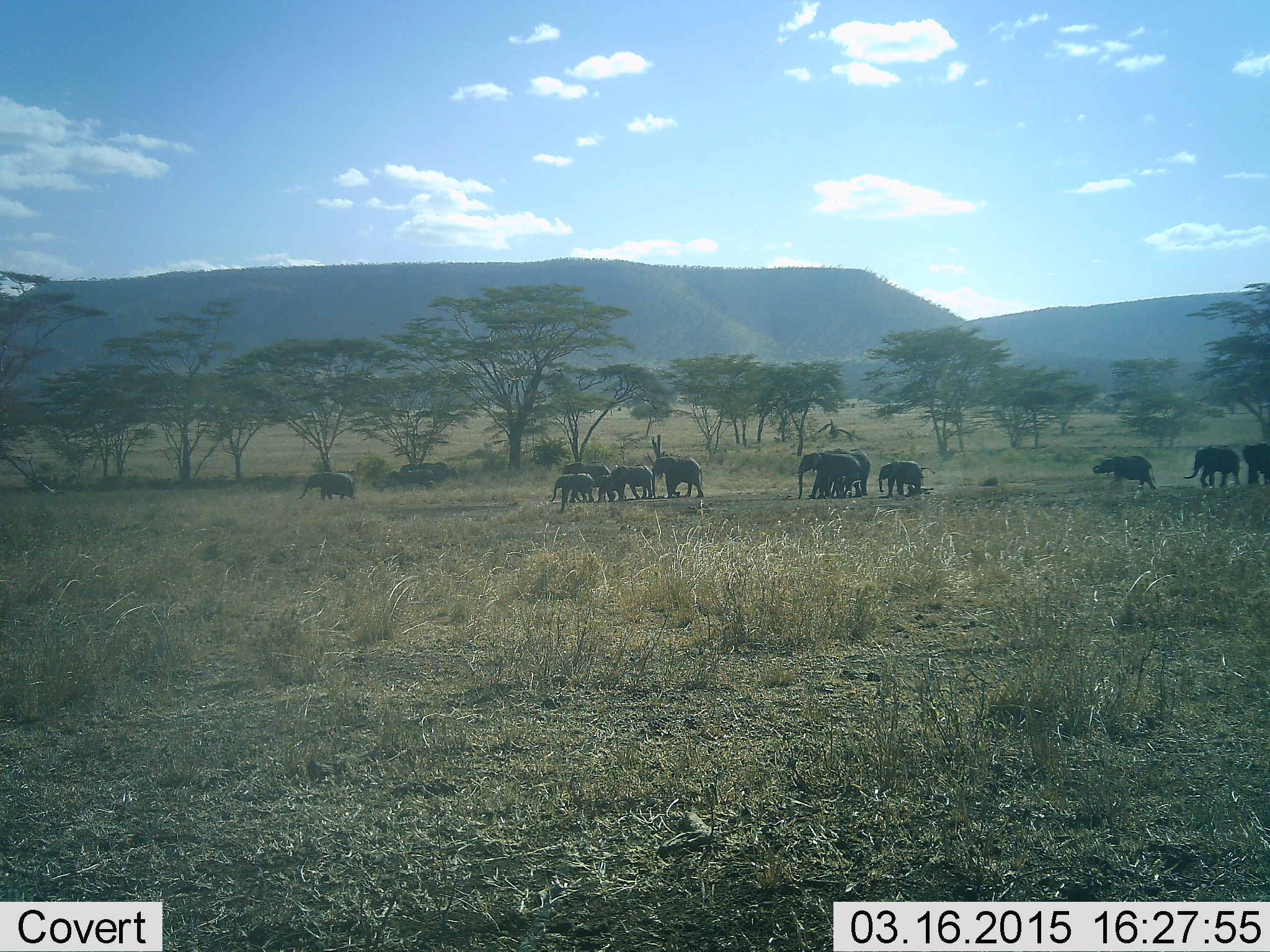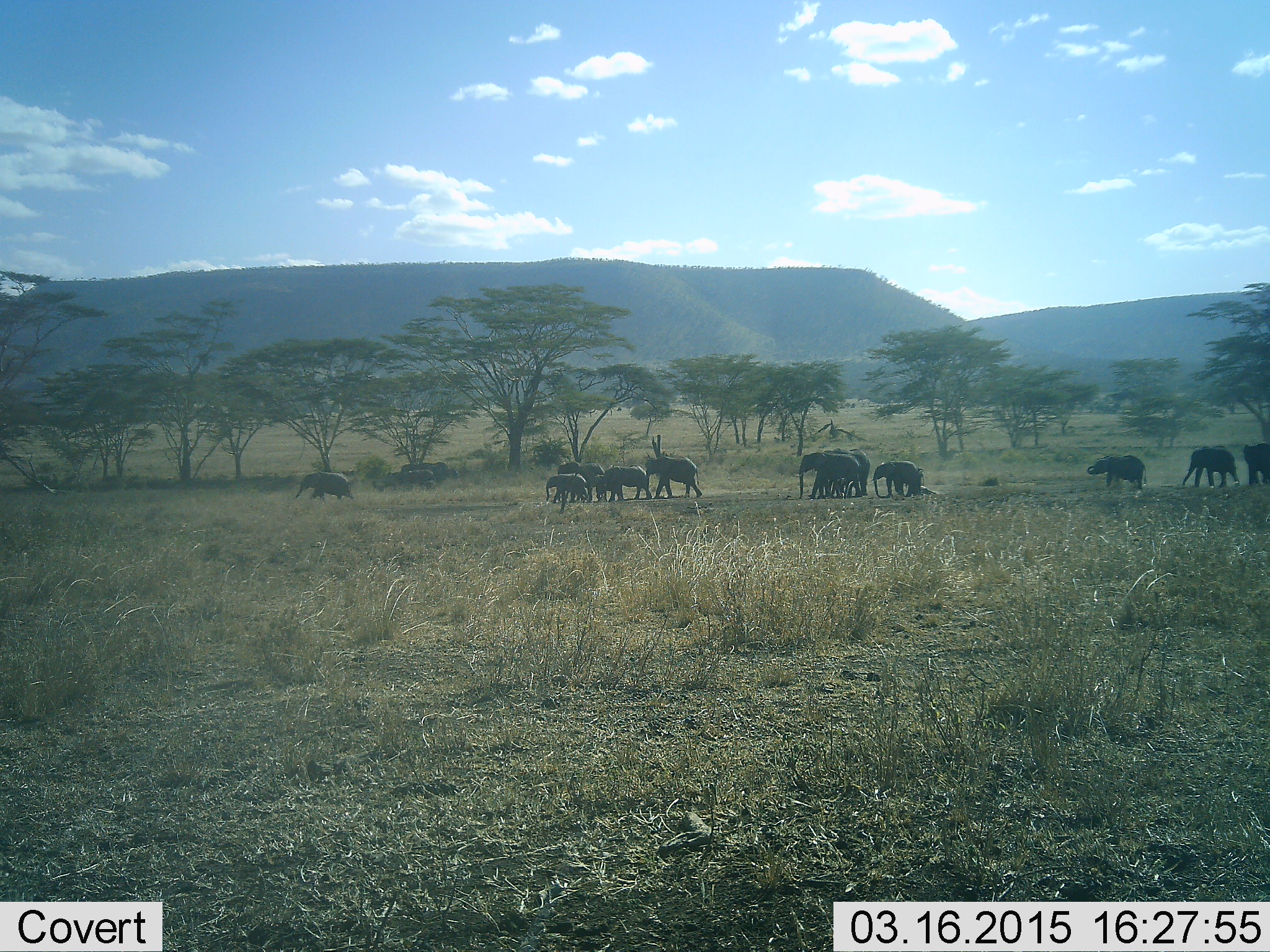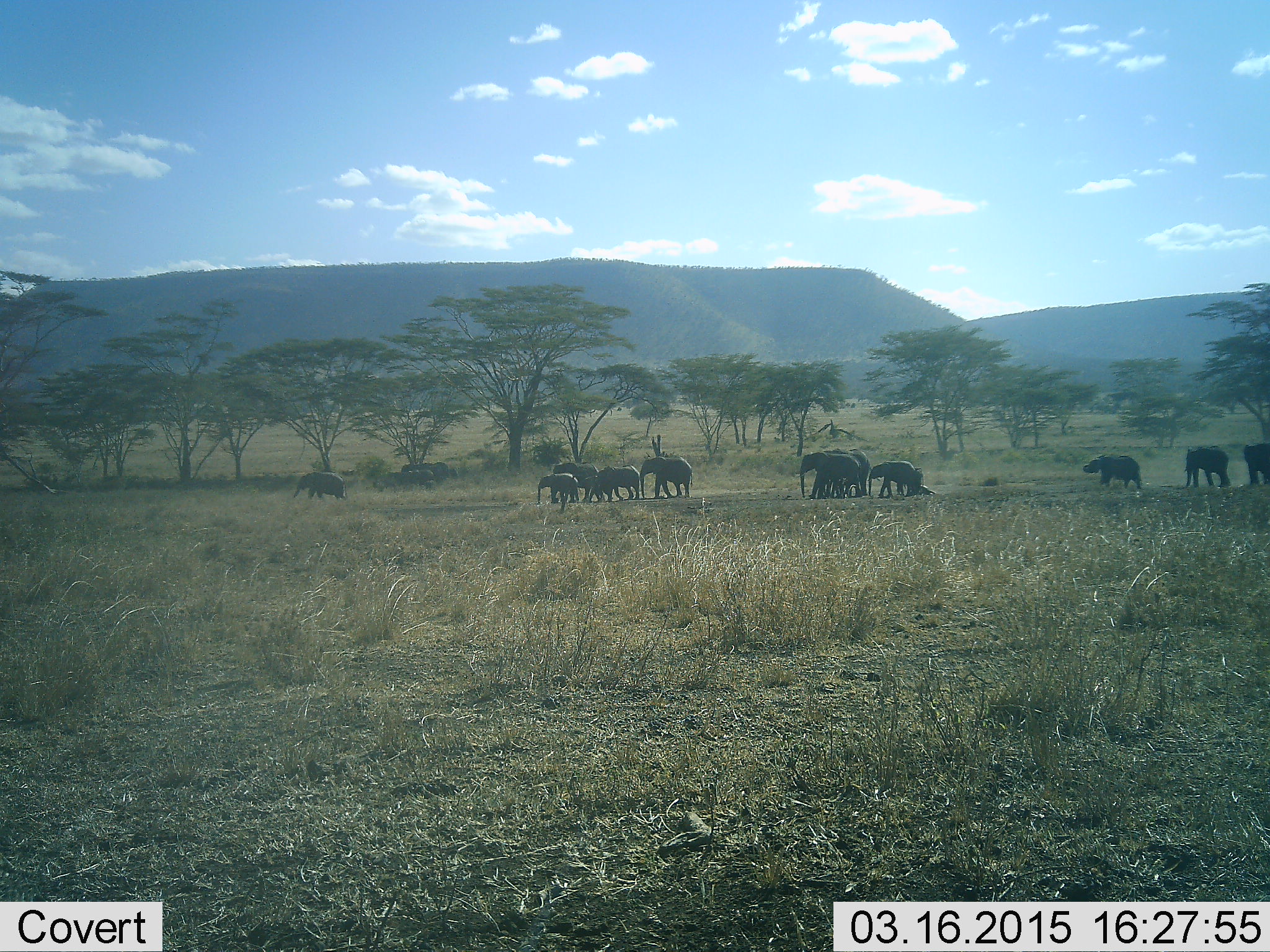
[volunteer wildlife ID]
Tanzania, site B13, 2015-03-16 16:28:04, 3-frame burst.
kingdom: Animalia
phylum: Chordata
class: Mammalia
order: Proboscidea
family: Elephantidae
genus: Loxodonta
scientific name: Loxodonta africana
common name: african bush elephant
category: elephant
Elephant (african bush elephant) (Loxodonta africana), count 11-50. Behavior (volunteer vote fractions): standing 50%, resting 0%, moving 100%, interacting 0%. Young present (vote fraction): 60%. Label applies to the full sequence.